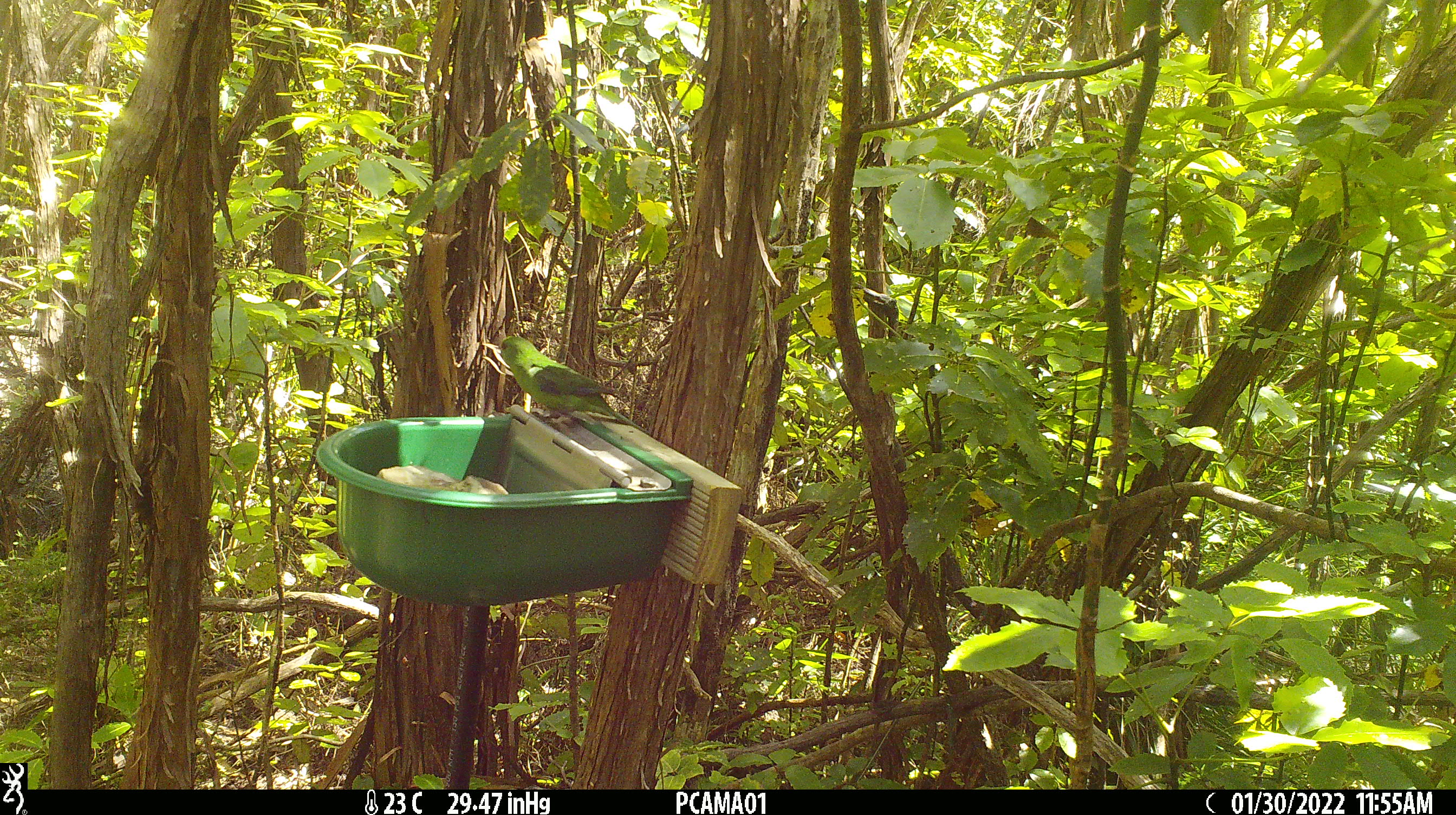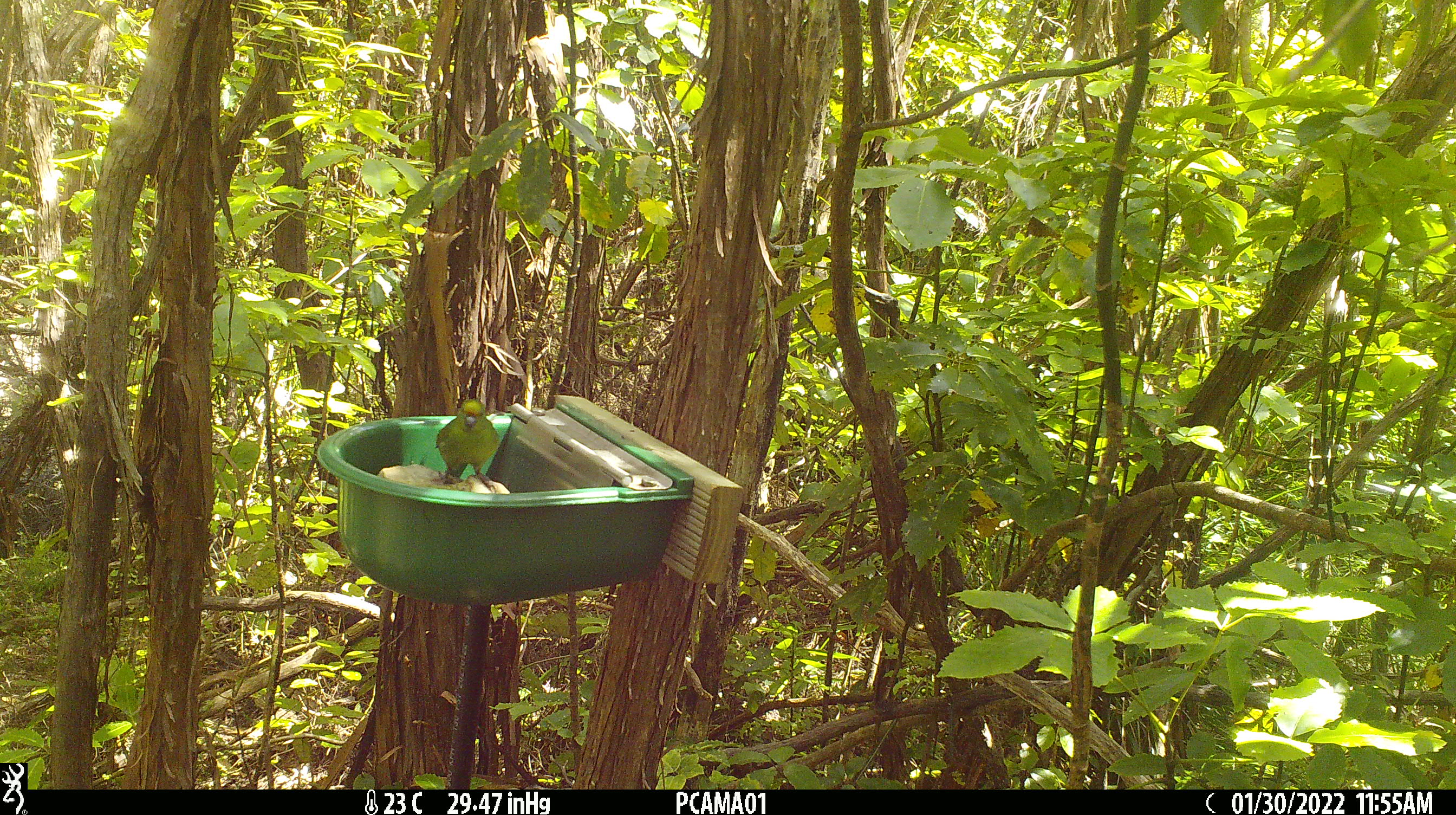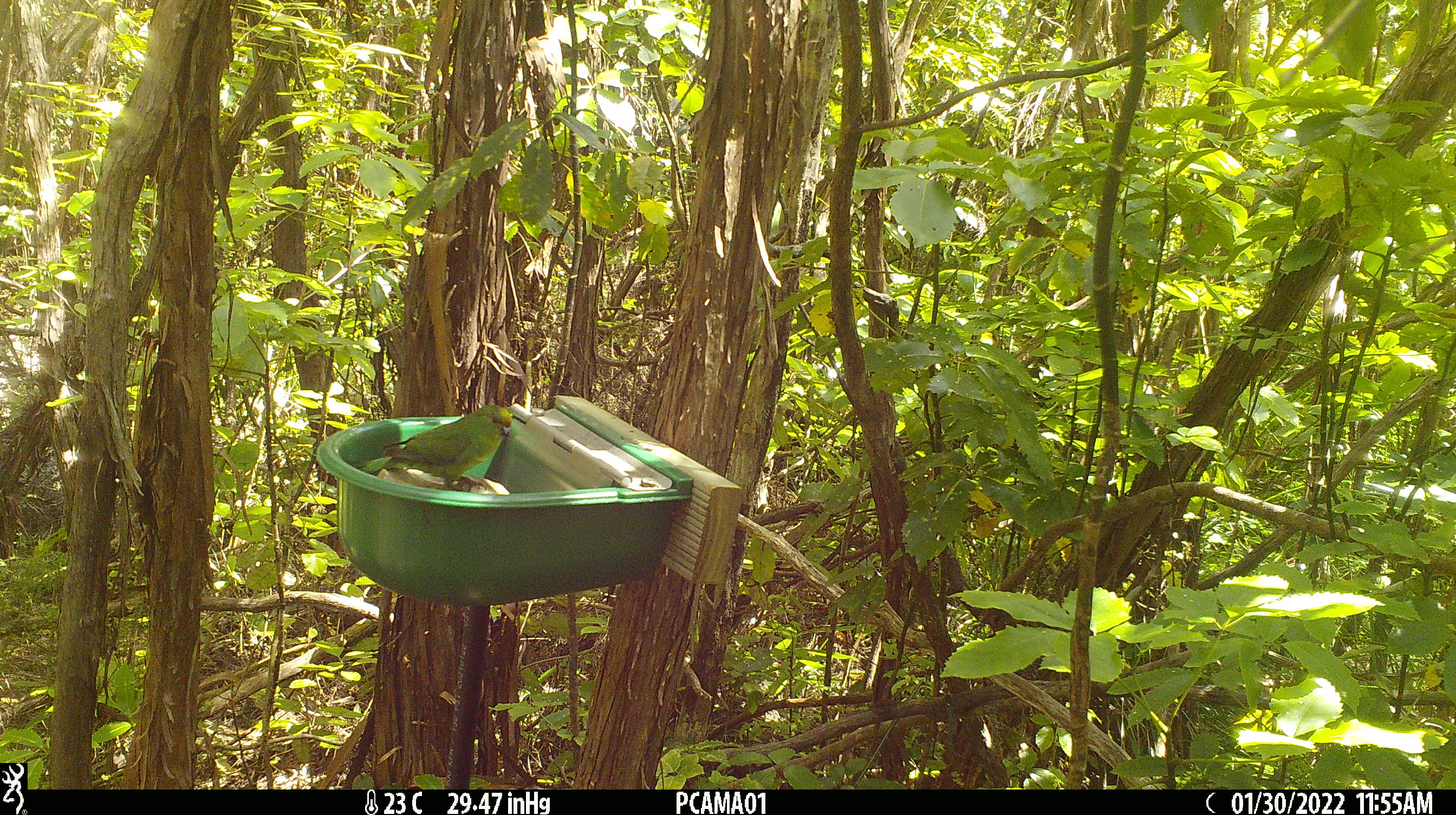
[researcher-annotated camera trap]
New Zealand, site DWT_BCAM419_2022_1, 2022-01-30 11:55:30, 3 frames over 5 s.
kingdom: Animalia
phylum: Chordata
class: Aves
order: Psittaciformes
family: Psittaculidae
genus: Cyanoramphus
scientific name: Cyanoramphus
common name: parakeet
Parakeet (Cyanoramphus).